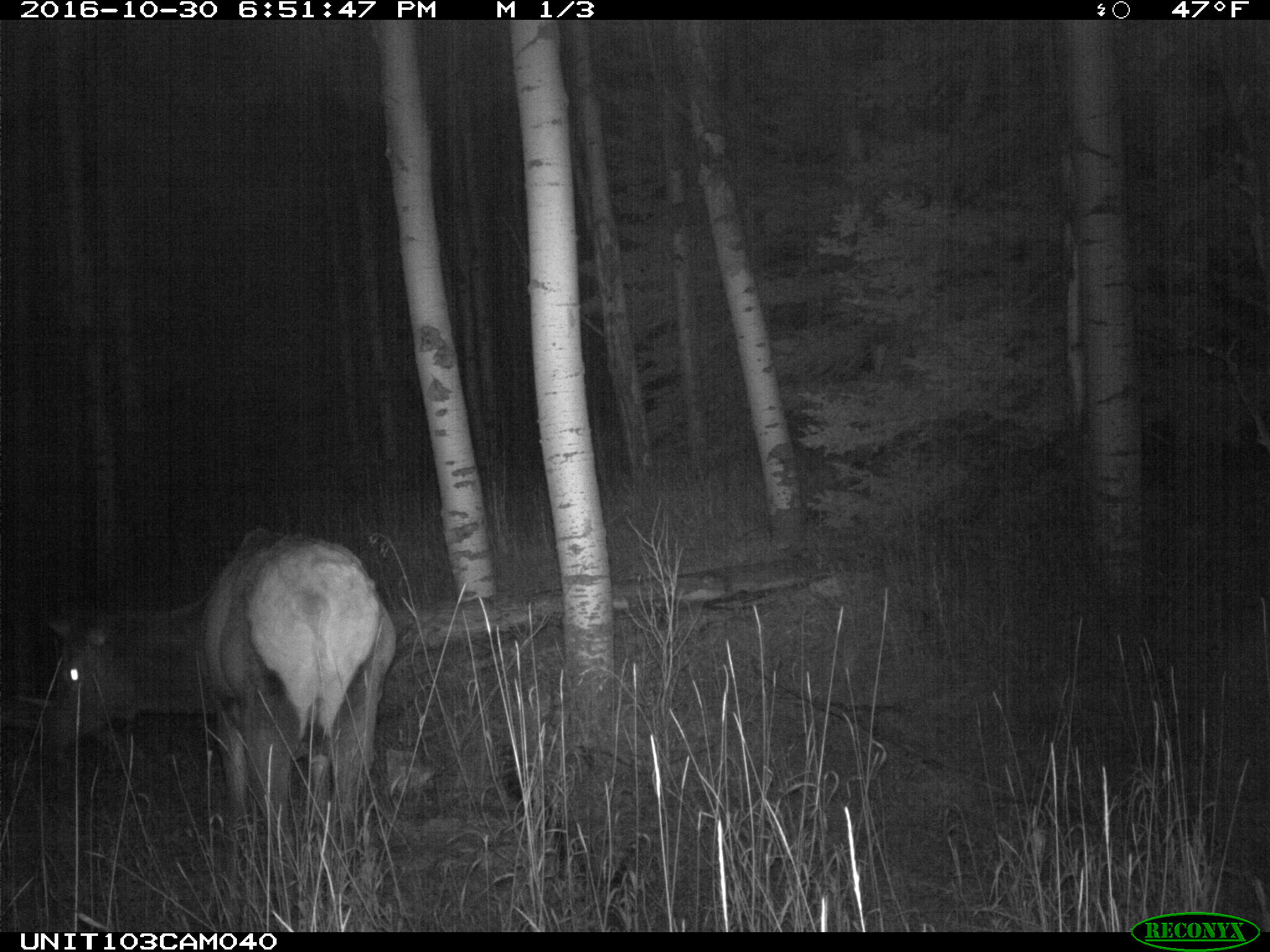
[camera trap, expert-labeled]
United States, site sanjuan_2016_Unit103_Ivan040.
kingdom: Animalia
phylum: Chordata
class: Mammalia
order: Artiodactyla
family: Cervidae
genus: Cervus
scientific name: Cervus elaphus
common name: red deer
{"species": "Cervus elaphus (red deer)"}